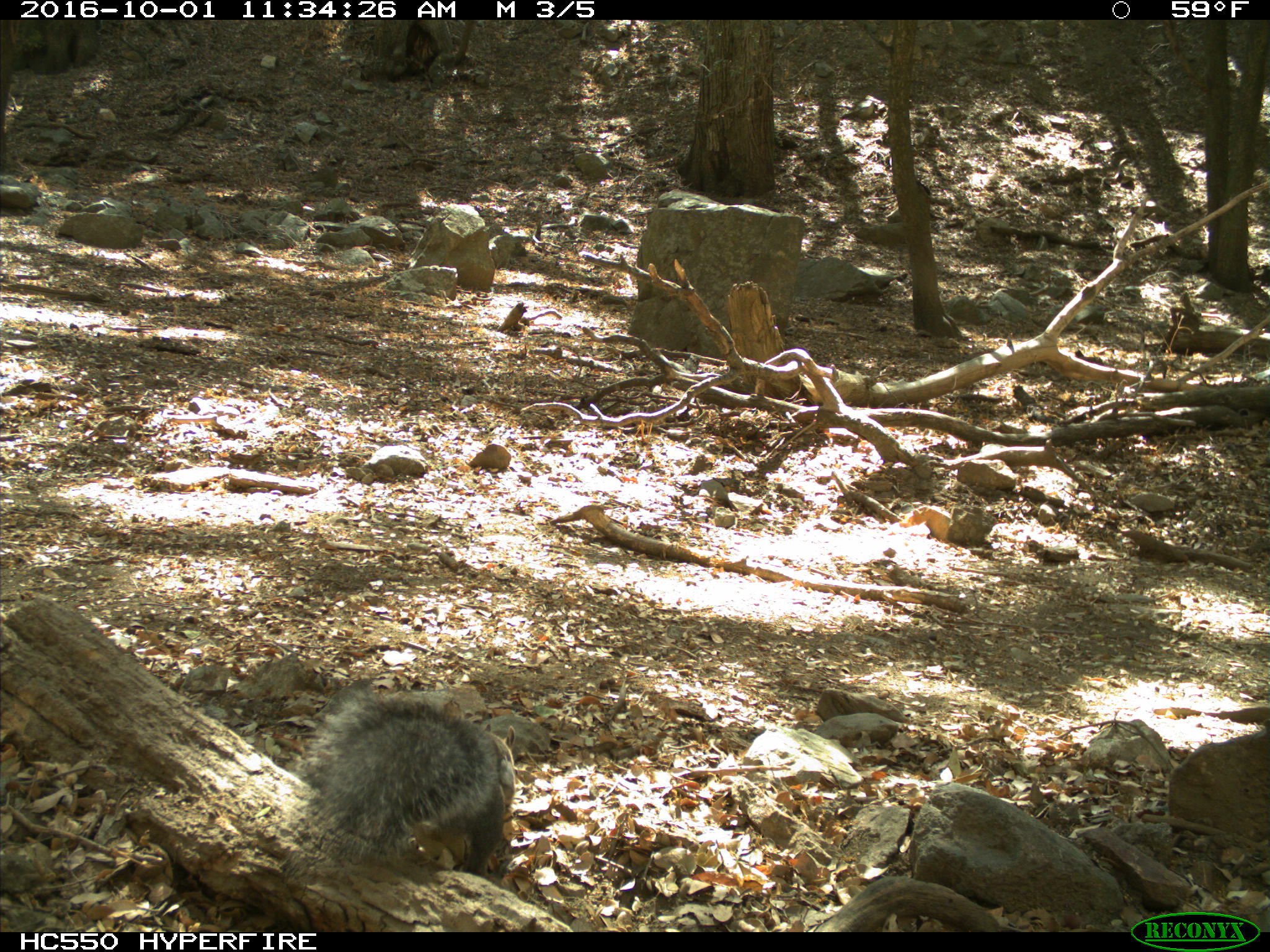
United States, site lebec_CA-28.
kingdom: Animalia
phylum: Chordata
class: Mammalia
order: Rodentia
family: Sciuridae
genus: Sciurus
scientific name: Sciurus carolinensis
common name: eastern gray squirrel